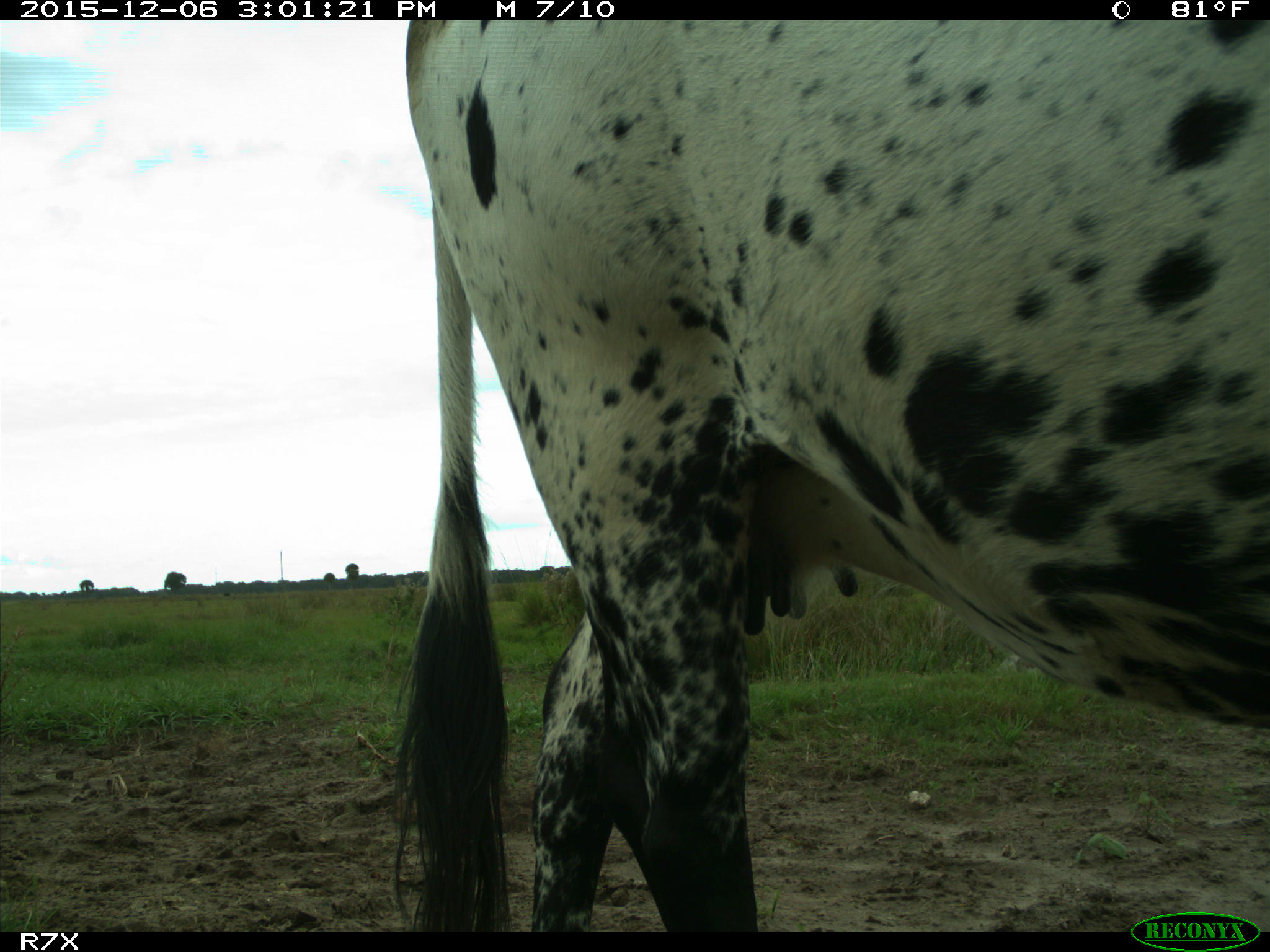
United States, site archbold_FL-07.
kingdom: Animalia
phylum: Chordata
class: Mammalia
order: Artiodactyla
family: Bovidae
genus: Bos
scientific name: Bos taurus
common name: domestic cow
Bos taurus (domestic cow).